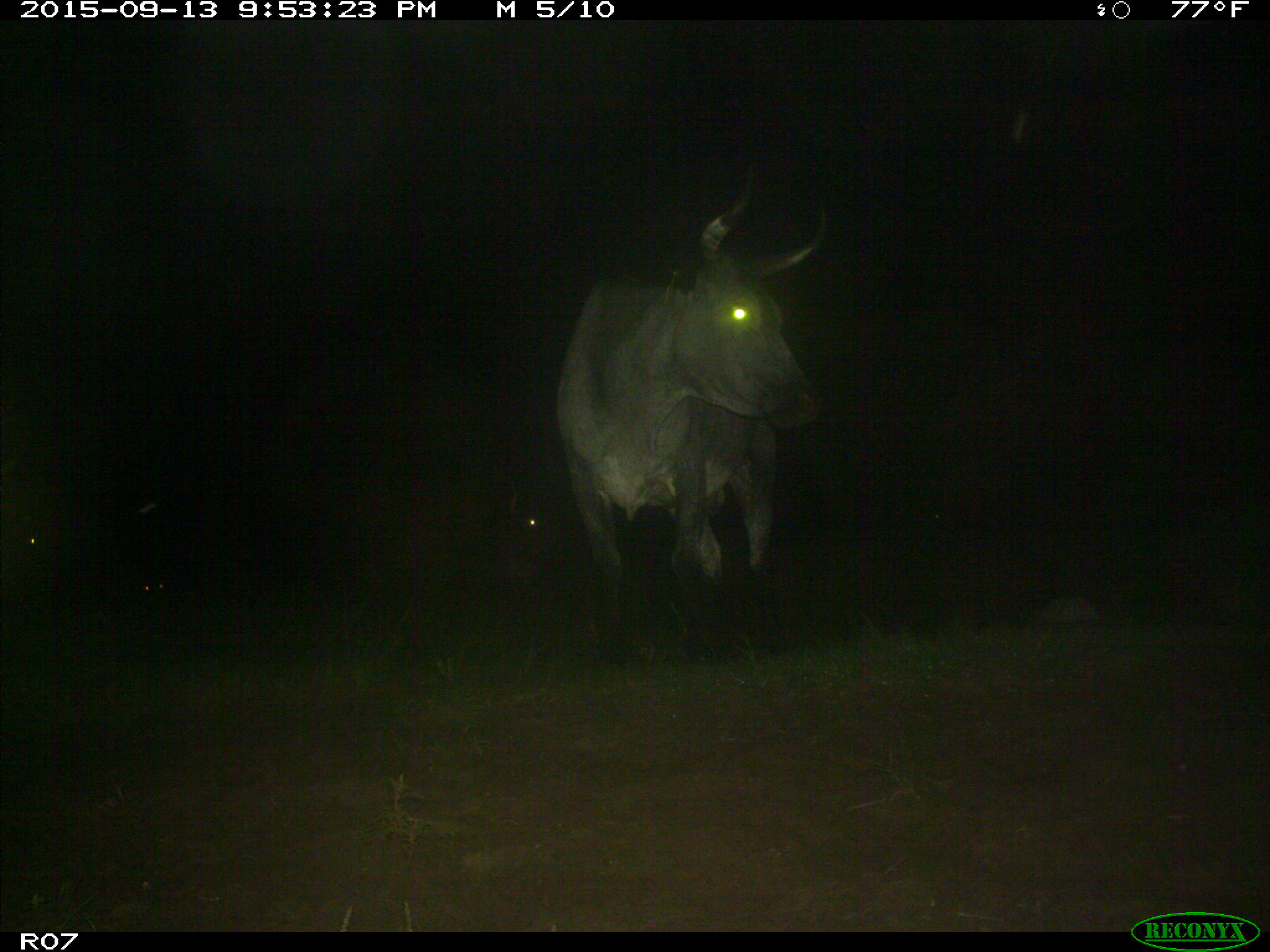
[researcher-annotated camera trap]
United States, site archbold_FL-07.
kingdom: Animalia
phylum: Chordata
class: Mammalia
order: Artiodactyla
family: Bovidae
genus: Bos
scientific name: Bos taurus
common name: domestic cow